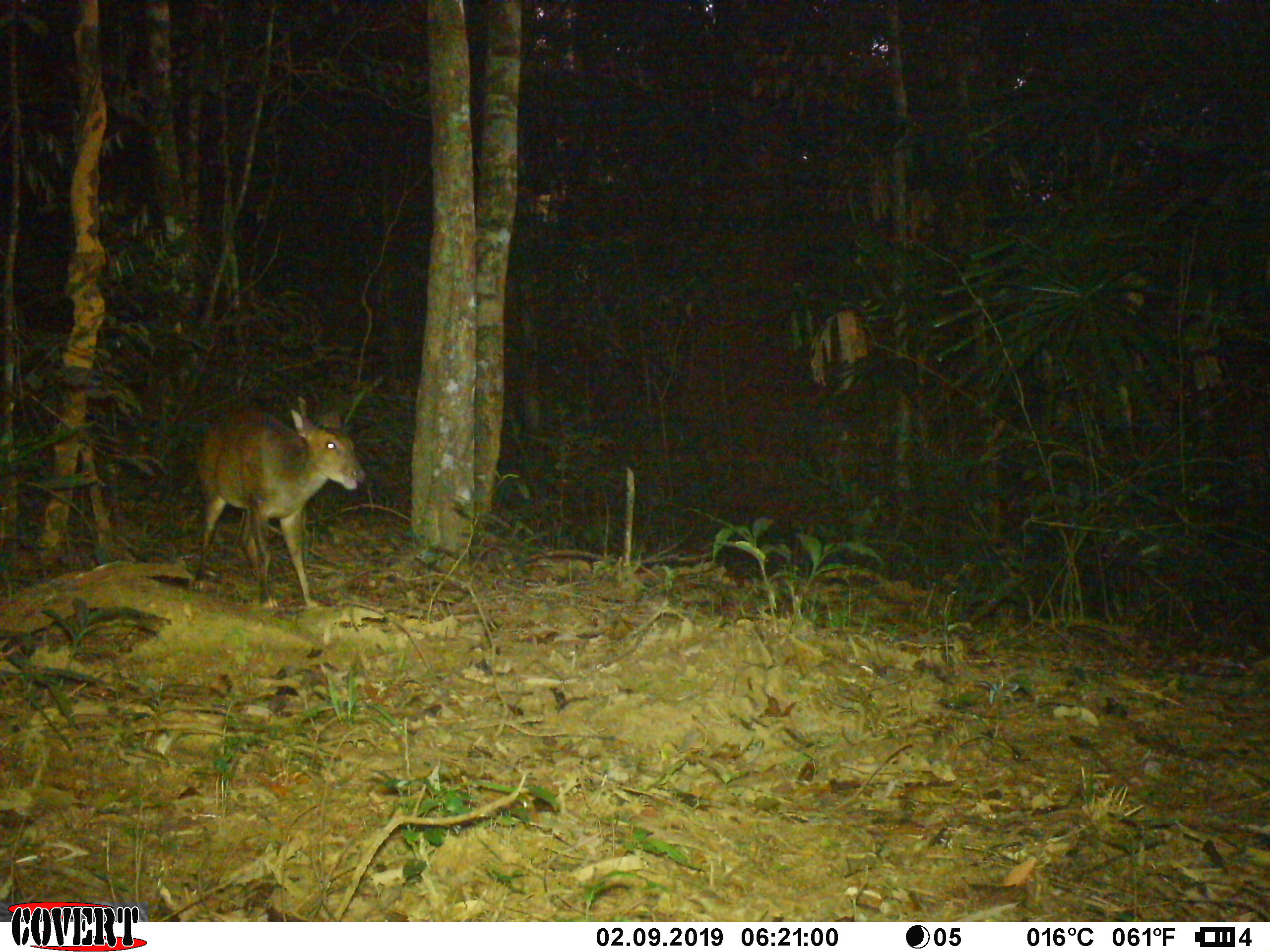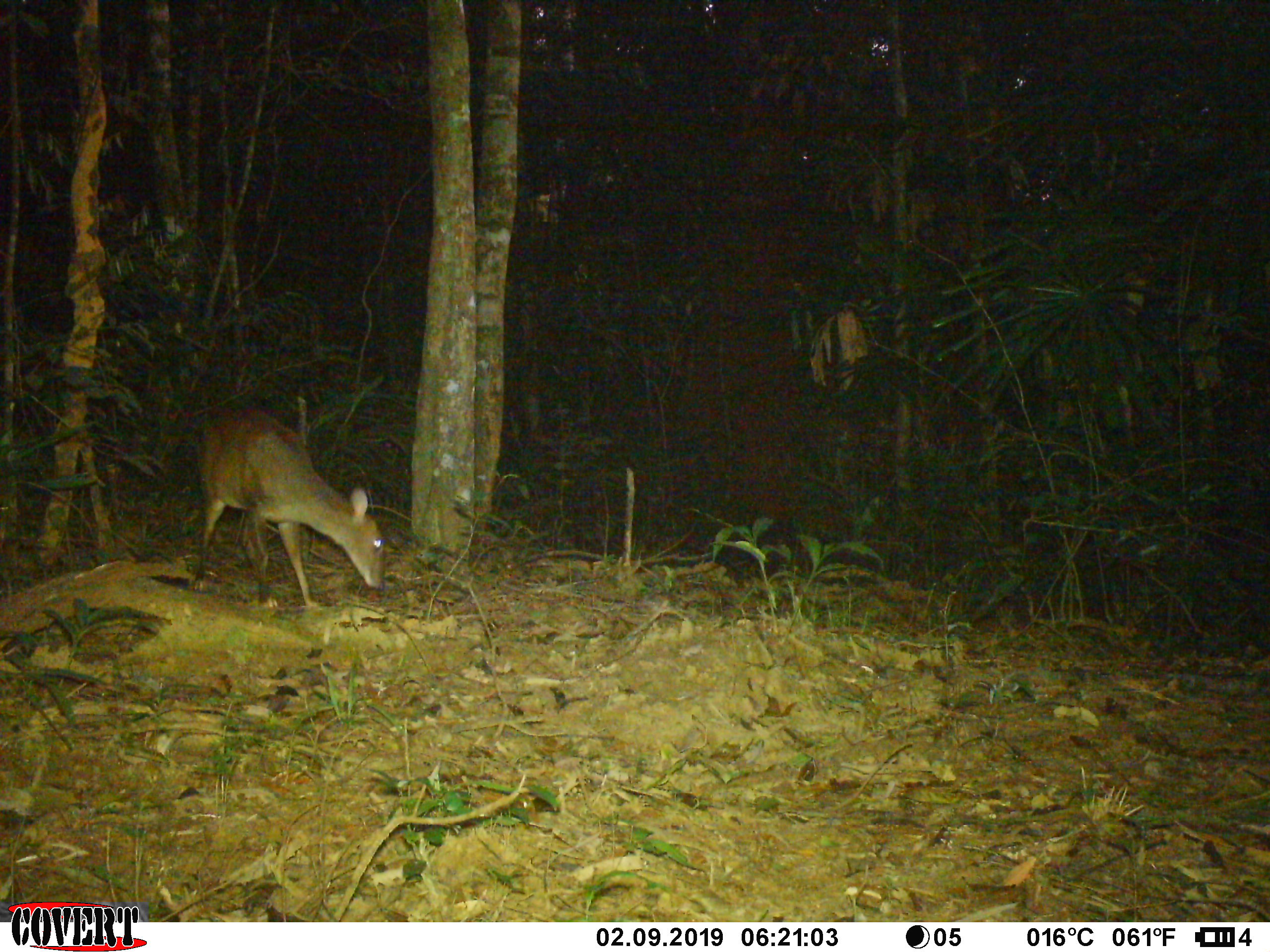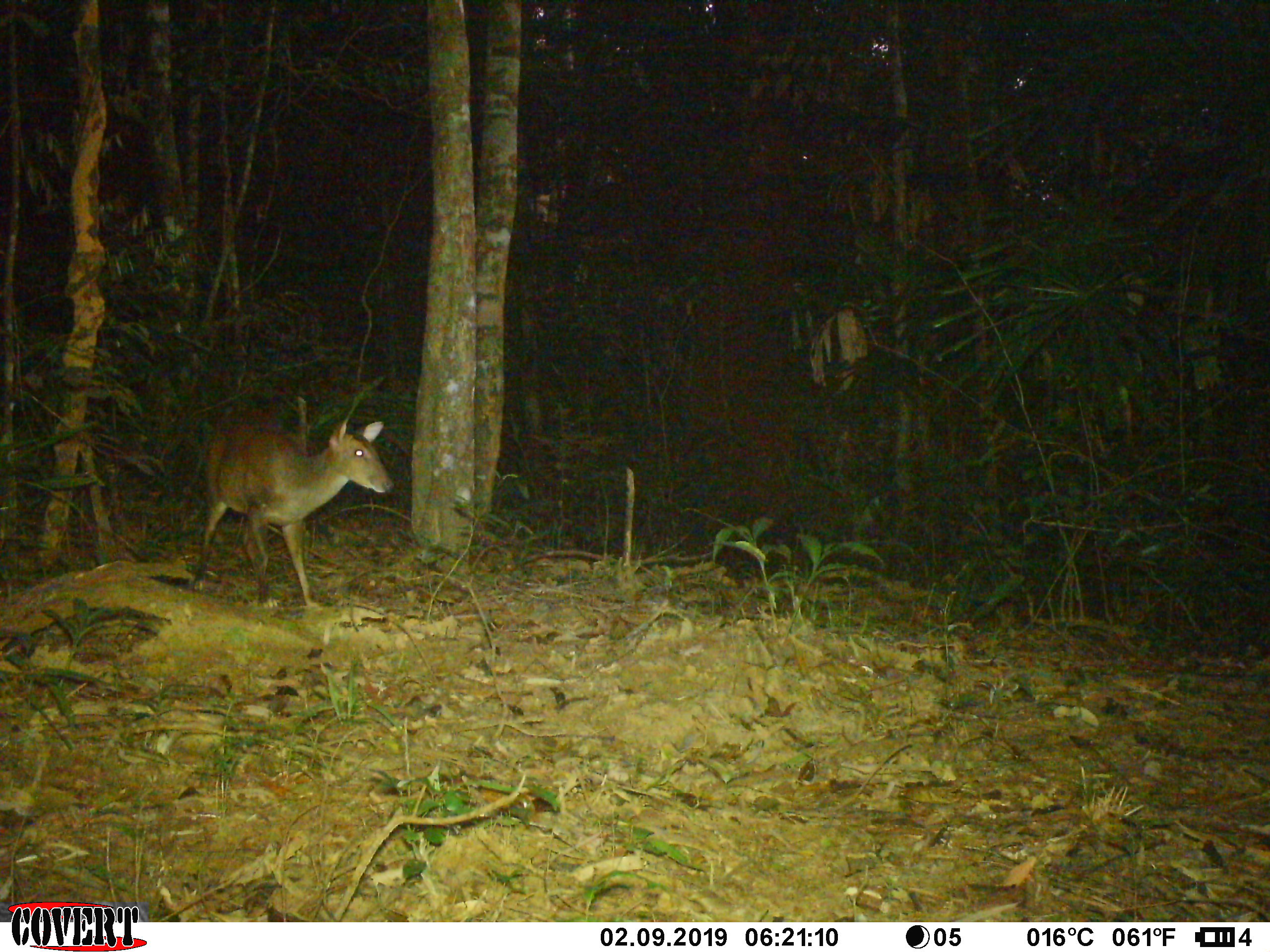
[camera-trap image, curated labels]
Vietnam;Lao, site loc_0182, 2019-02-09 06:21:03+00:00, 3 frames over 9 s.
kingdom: Animalia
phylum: Chordata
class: Mammalia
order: Artiodactyla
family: Cervidae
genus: Muntiacus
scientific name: Muntiacus vuquangensis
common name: large-antlered muntjac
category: large antlered muntjac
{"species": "large antlered muntjac (large-antlered muntjac) (Muntiacus vuquangensis)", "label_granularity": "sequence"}